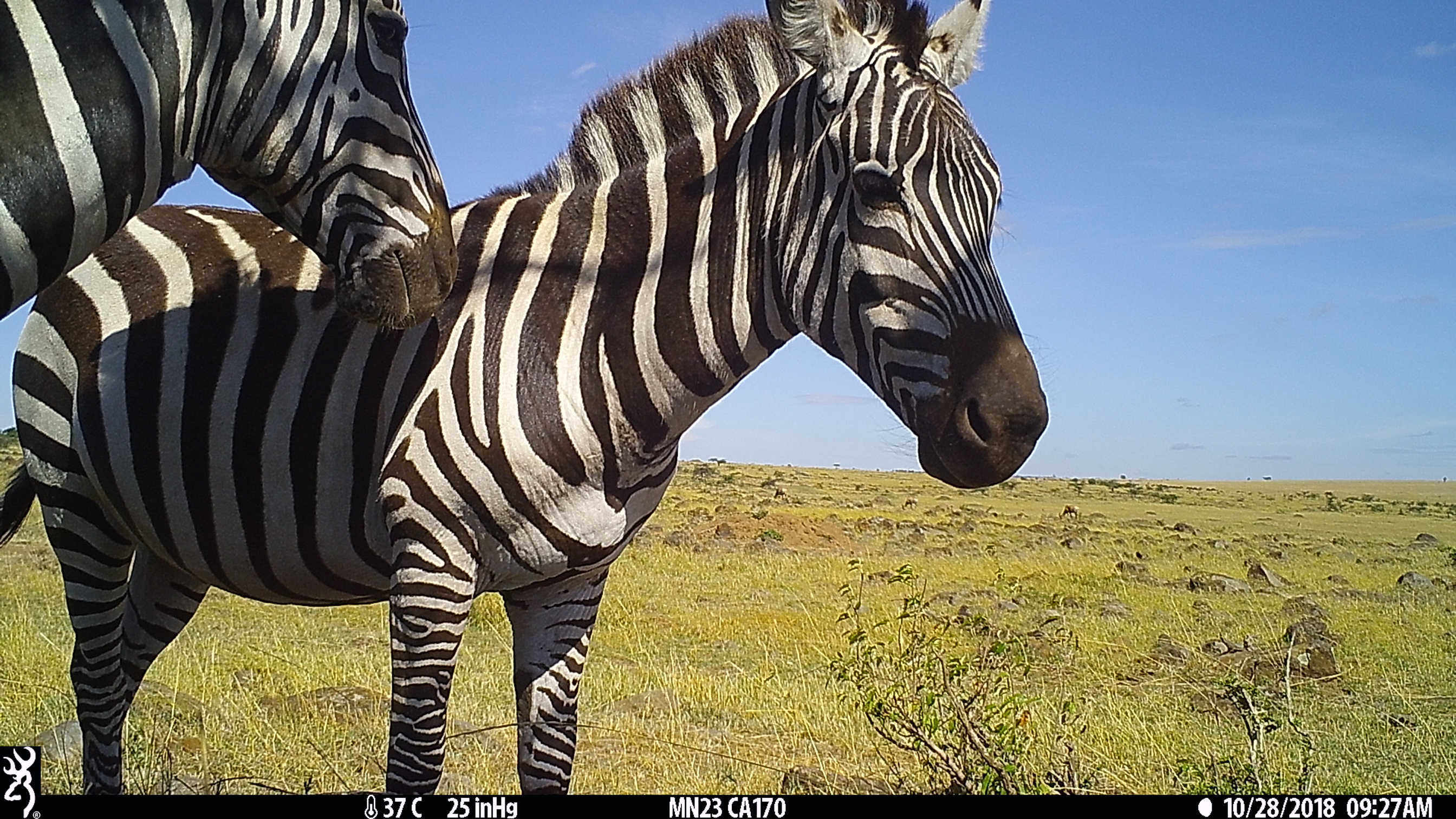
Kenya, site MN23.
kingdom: Animalia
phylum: Chordata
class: Mammalia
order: Perissodactyla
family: Equidae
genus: Equus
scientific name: Equus quagga burchellii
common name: burchell's zebra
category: zebra